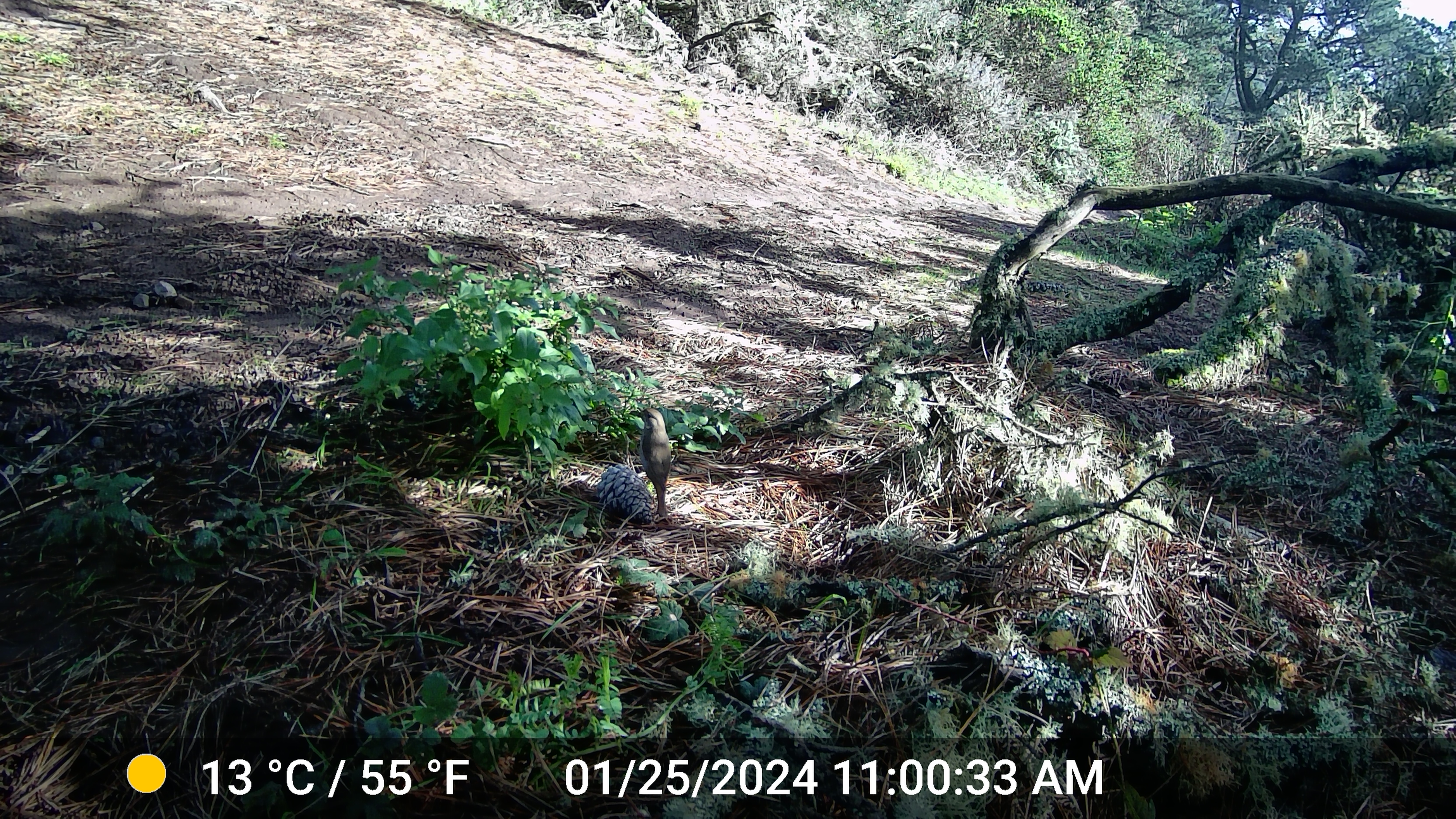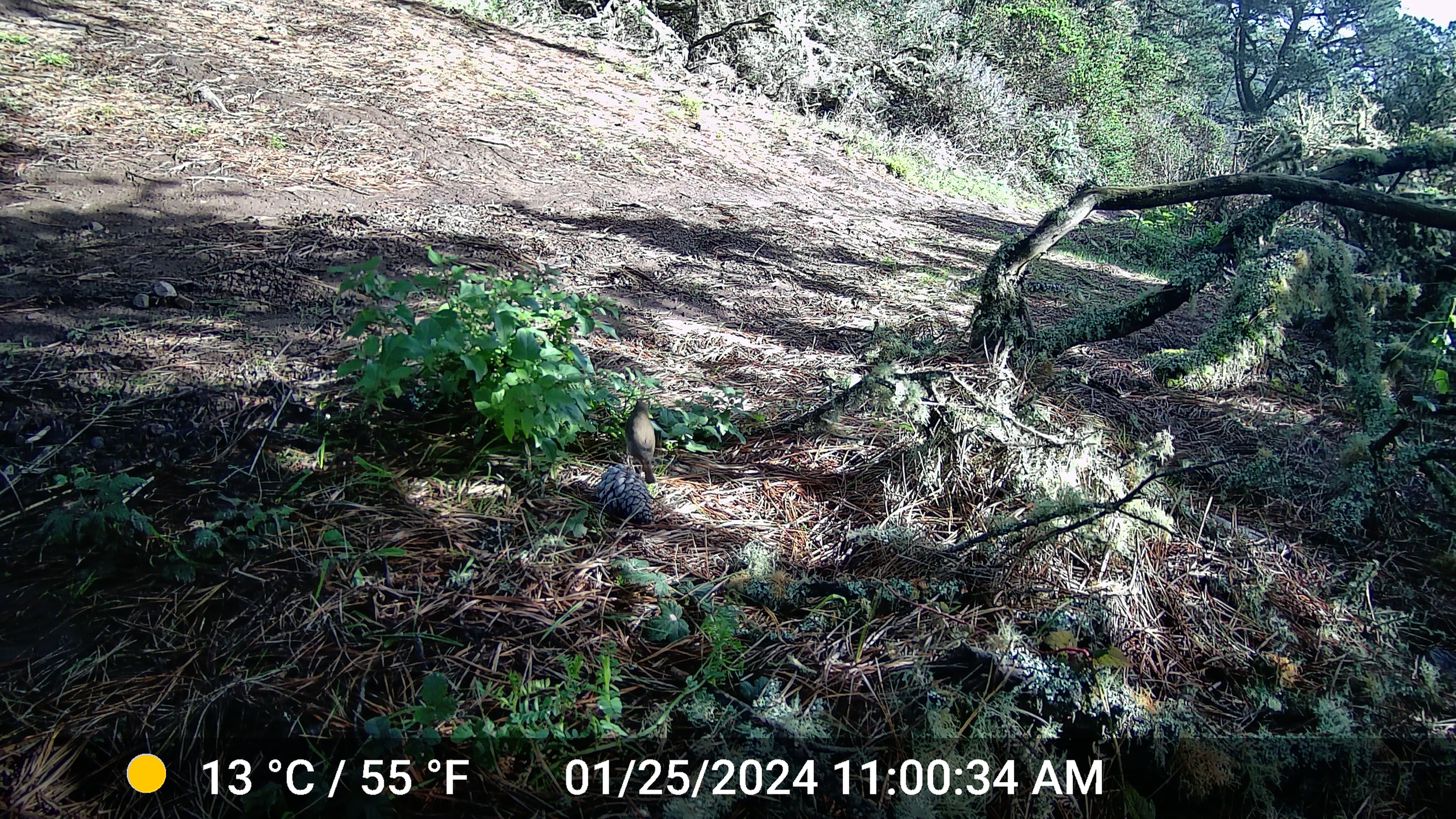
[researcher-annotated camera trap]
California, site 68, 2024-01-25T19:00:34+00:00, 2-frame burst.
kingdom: Animalia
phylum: Chordata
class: Aves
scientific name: Aves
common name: bird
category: unknown bird